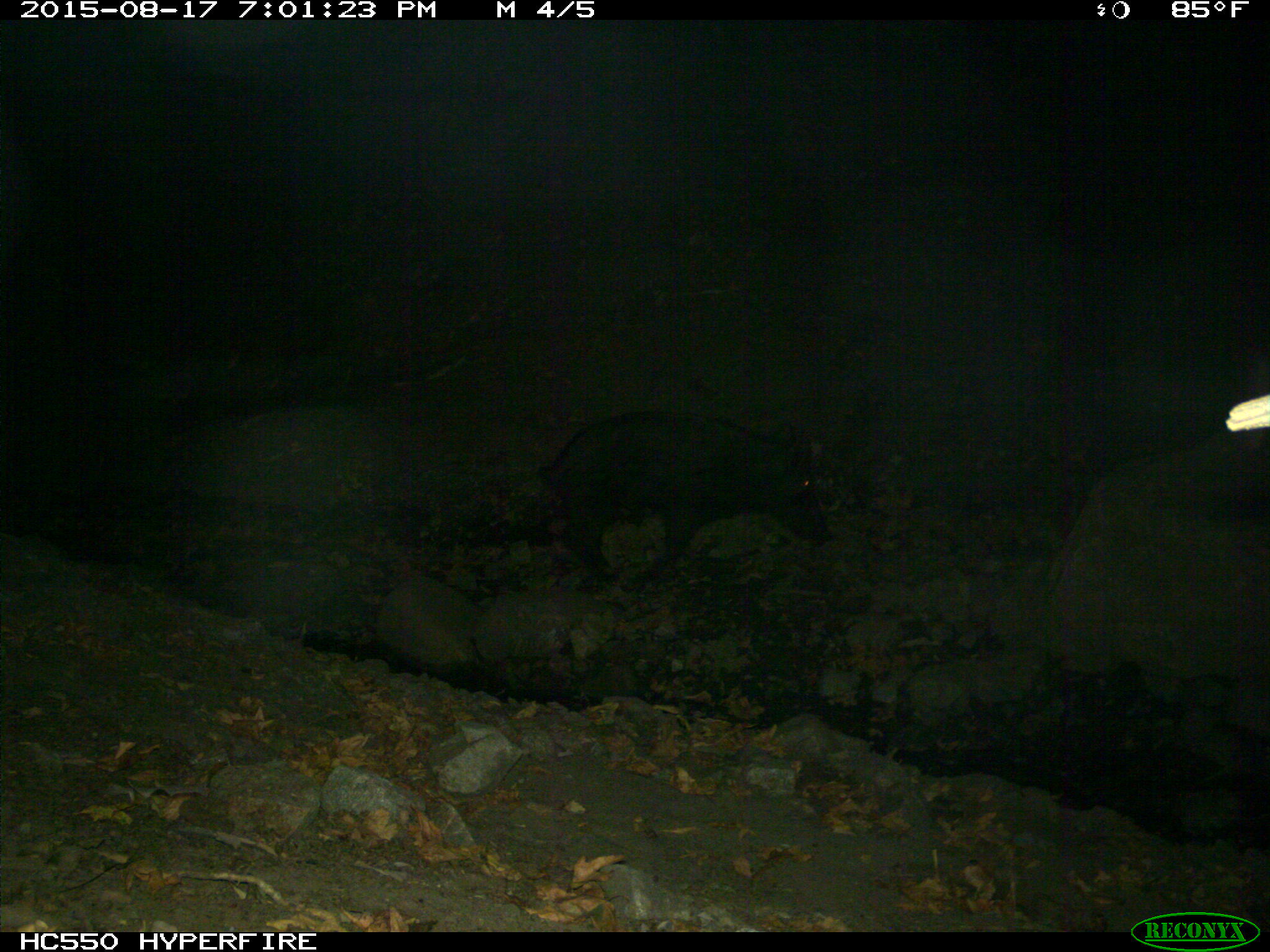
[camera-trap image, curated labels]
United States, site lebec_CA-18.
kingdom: Animalia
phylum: Chordata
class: Mammalia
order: Artiodactyla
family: Suidae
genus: Sus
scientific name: Sus scrofa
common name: wild boar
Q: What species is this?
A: Sus scrofa (wild boar).